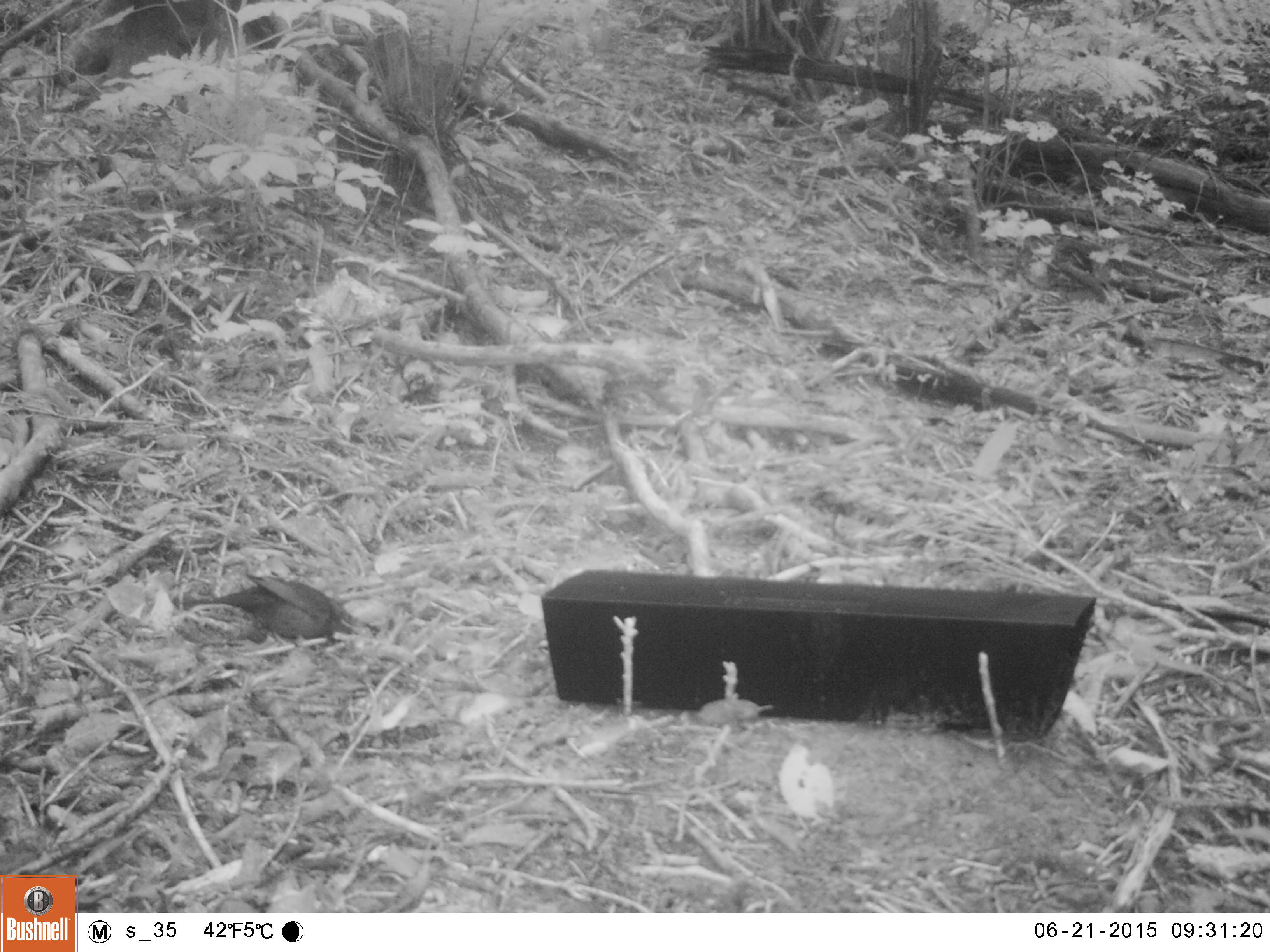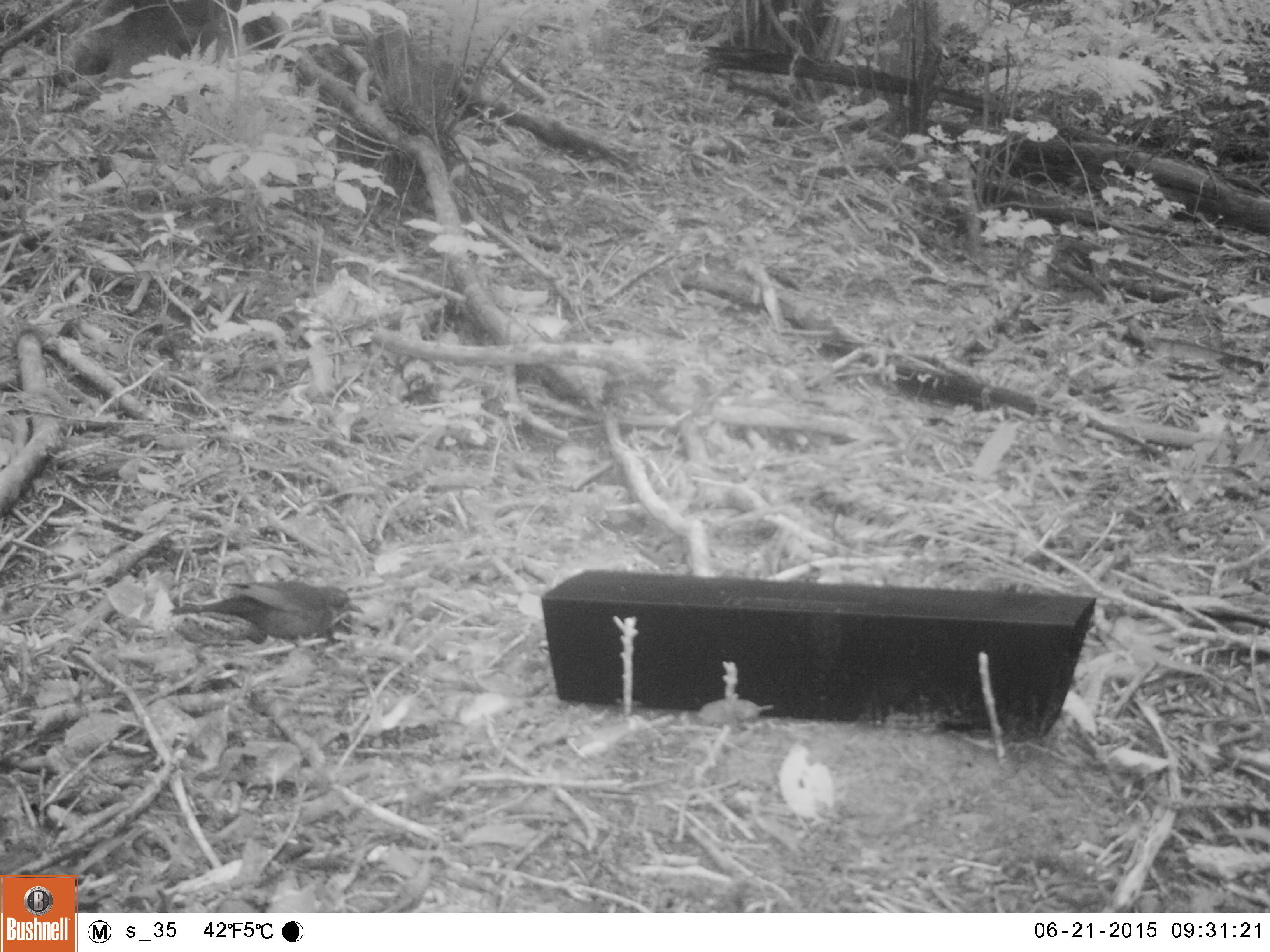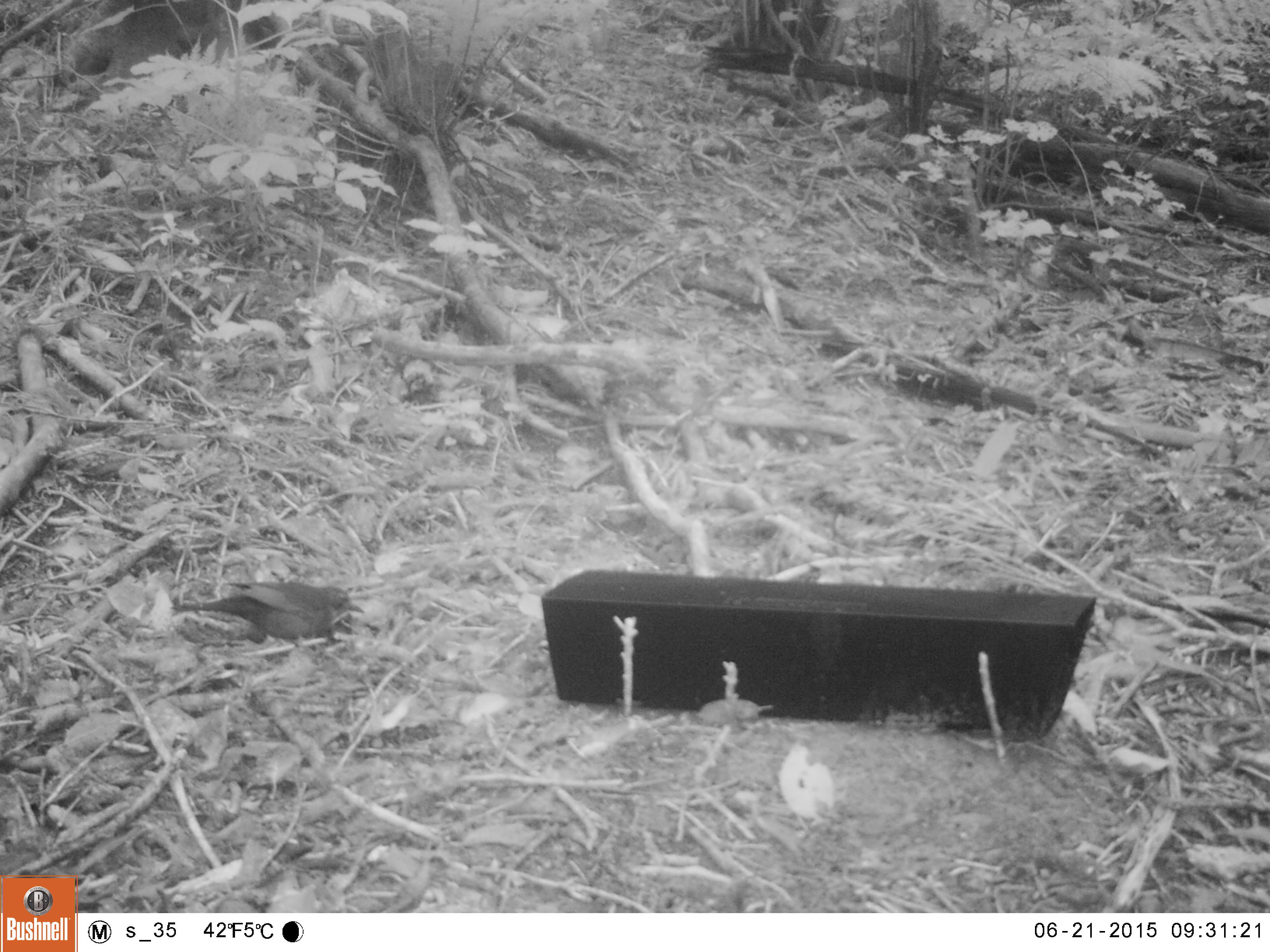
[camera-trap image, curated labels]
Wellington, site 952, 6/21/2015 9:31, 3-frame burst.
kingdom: Animalia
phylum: Chordata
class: Aves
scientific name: Aves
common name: bird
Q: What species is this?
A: Bird (Aves).